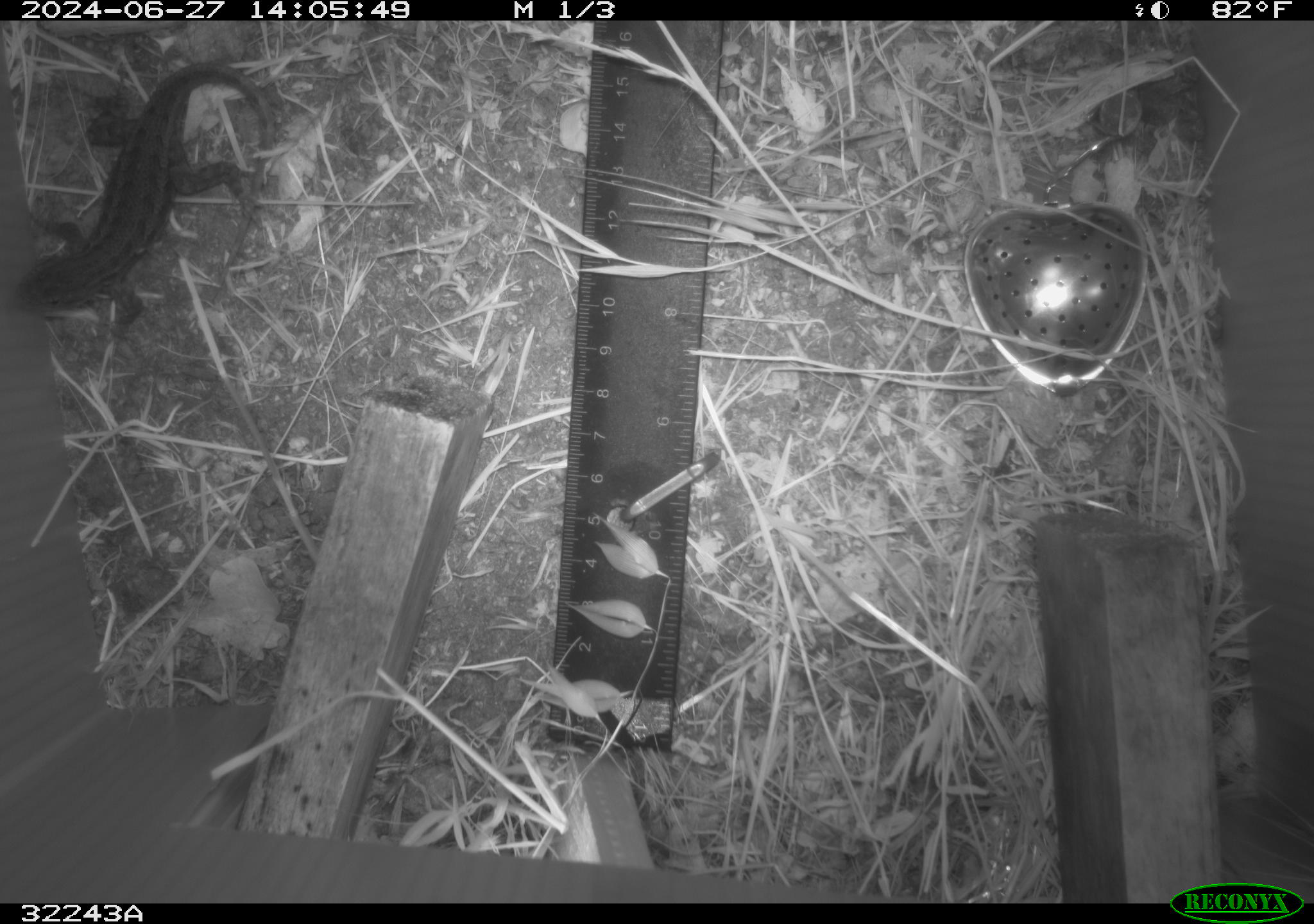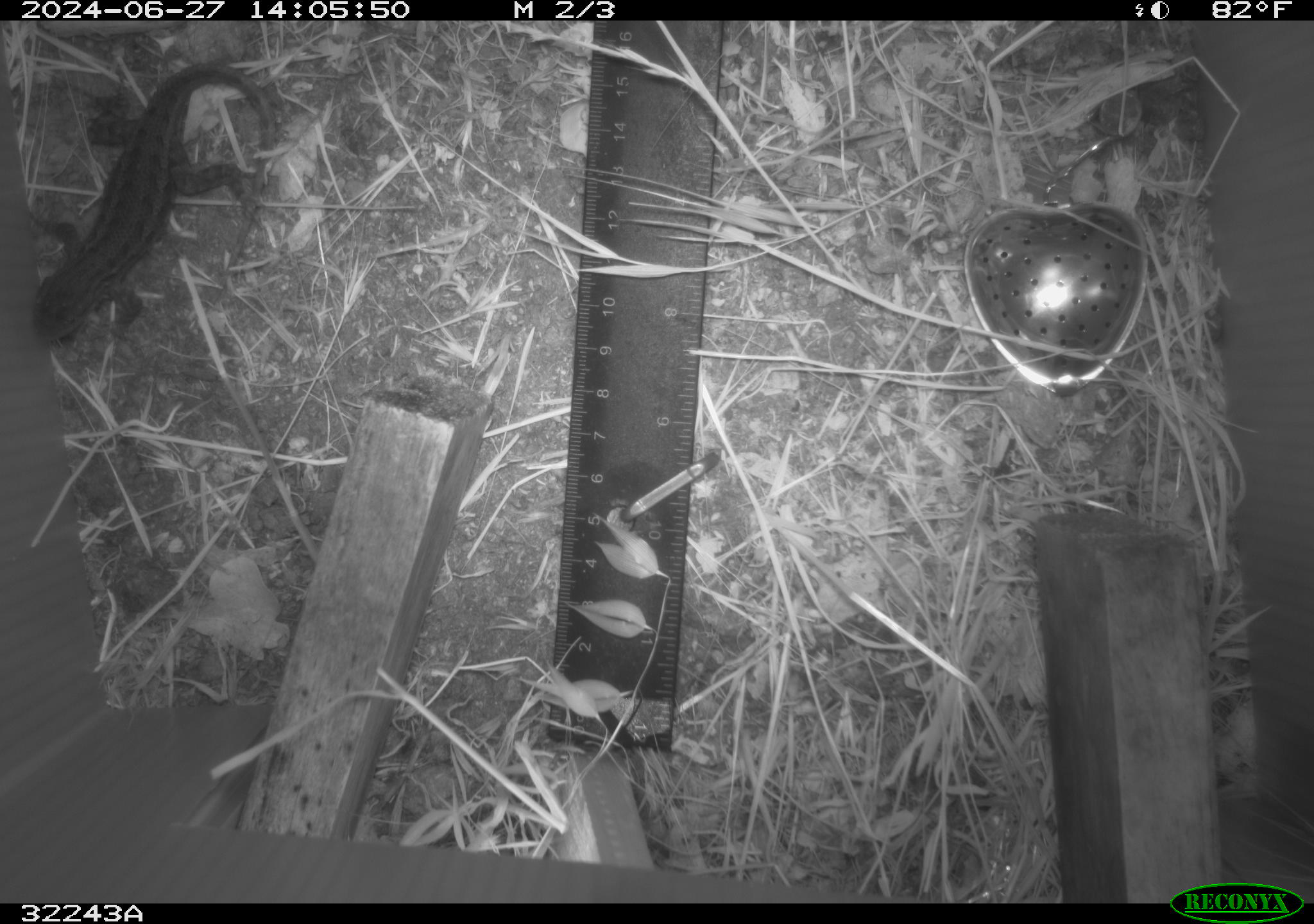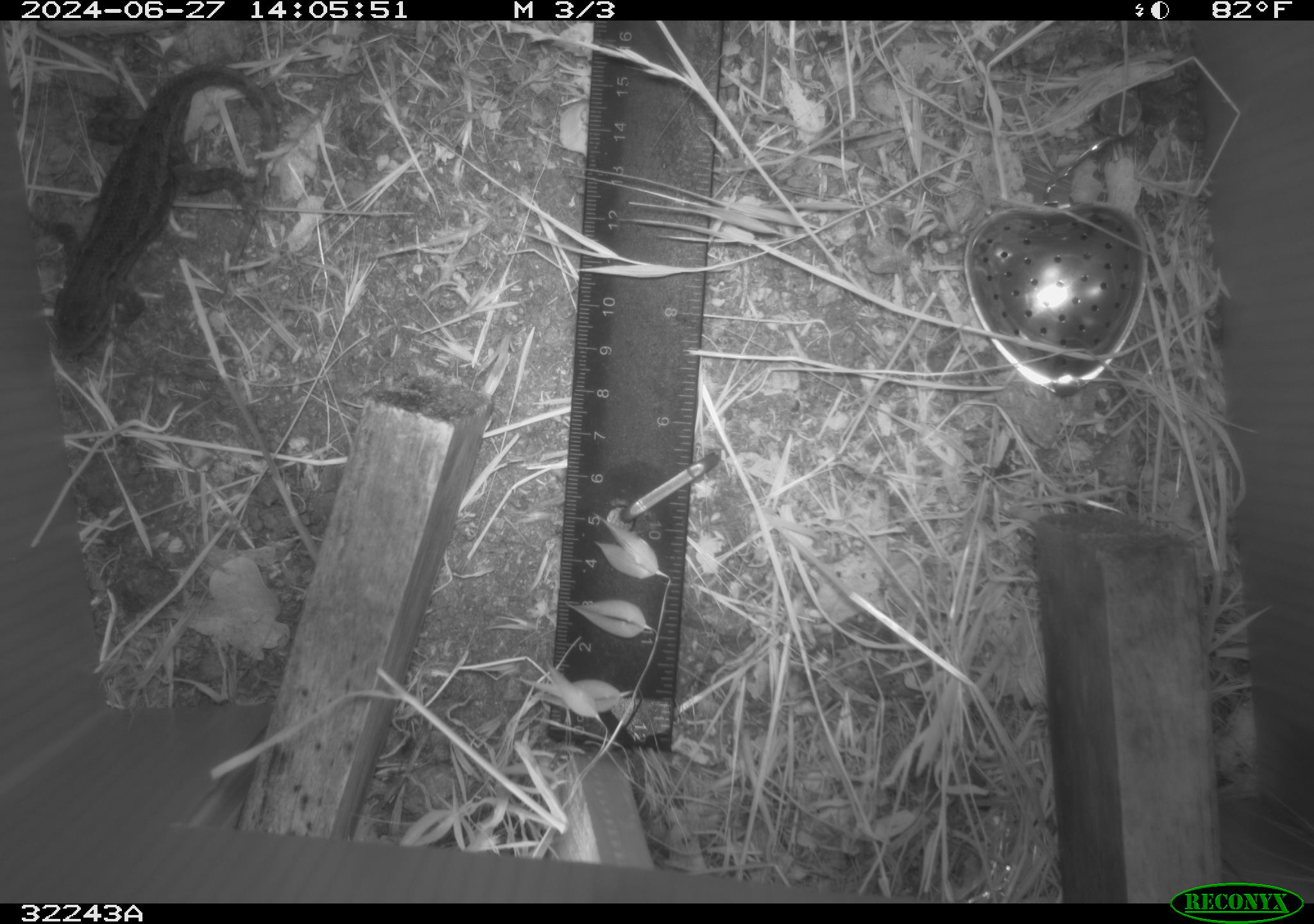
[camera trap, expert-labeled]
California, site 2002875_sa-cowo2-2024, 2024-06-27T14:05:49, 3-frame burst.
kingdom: Animalia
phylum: Chordata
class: Reptilia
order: Squamata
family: Phrynosomatidae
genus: Sceloporus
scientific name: Sceloporus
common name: spiny lizards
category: sceloporus species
Sceloporus species (spiny lizards) (Sceloporus).